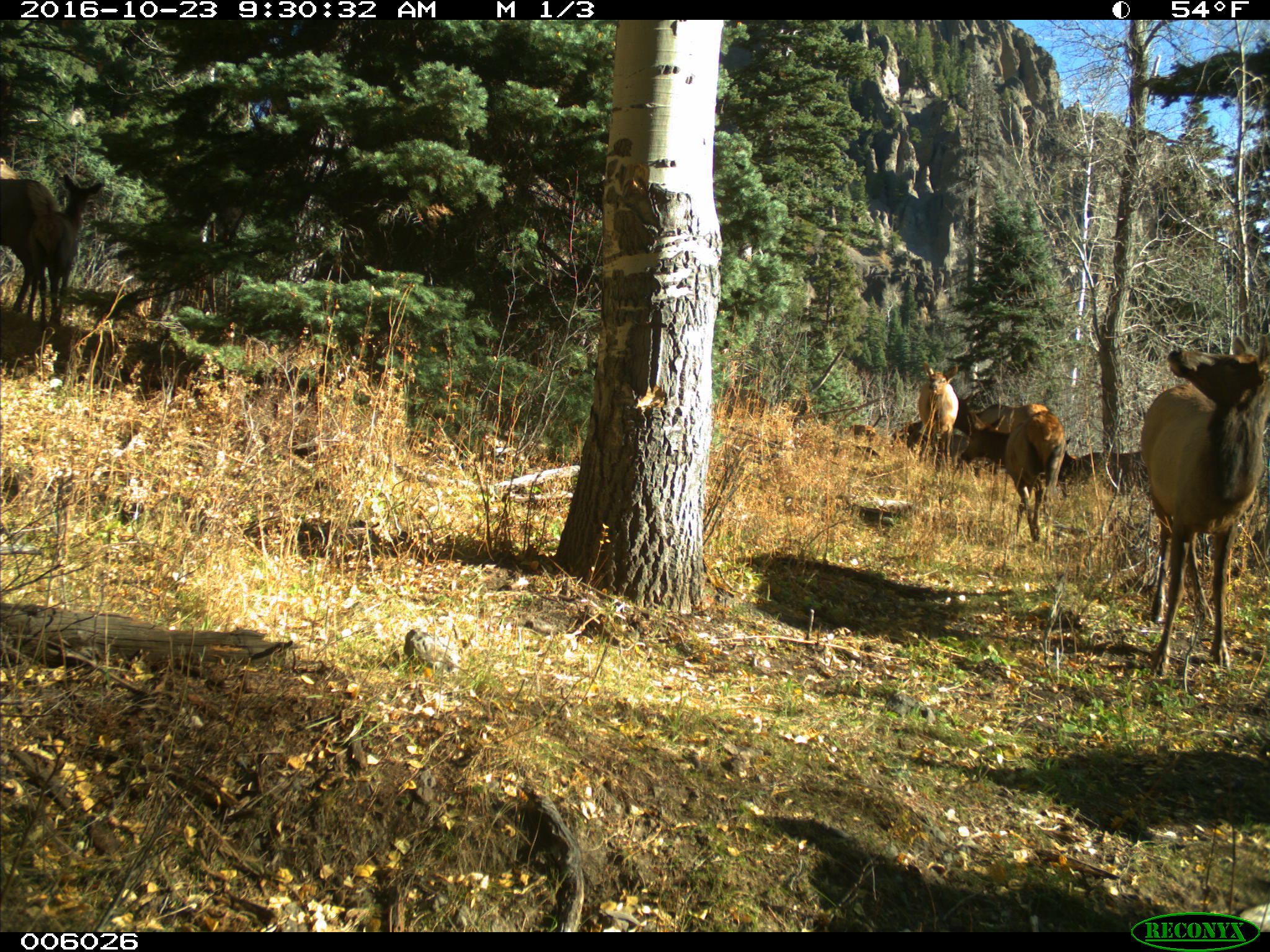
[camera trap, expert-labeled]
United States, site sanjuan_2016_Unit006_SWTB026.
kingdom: Animalia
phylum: Chordata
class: Mammalia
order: Artiodactyla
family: Cervidae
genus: Cervus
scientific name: Cervus elaphus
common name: red deer